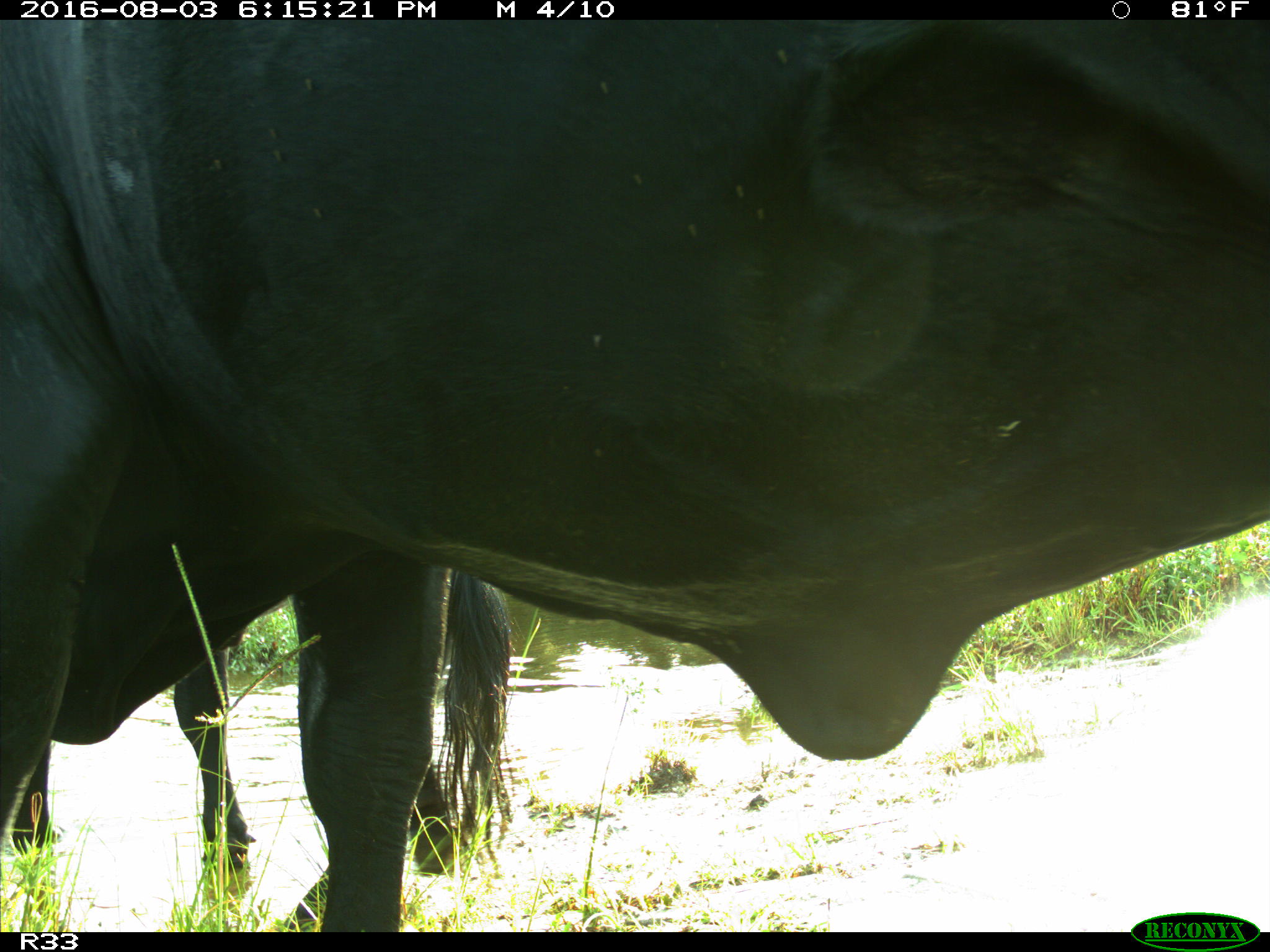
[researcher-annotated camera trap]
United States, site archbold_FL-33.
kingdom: Animalia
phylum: Chordata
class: Mammalia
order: Artiodactyla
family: Bovidae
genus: Bos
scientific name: Bos taurus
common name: domestic cow